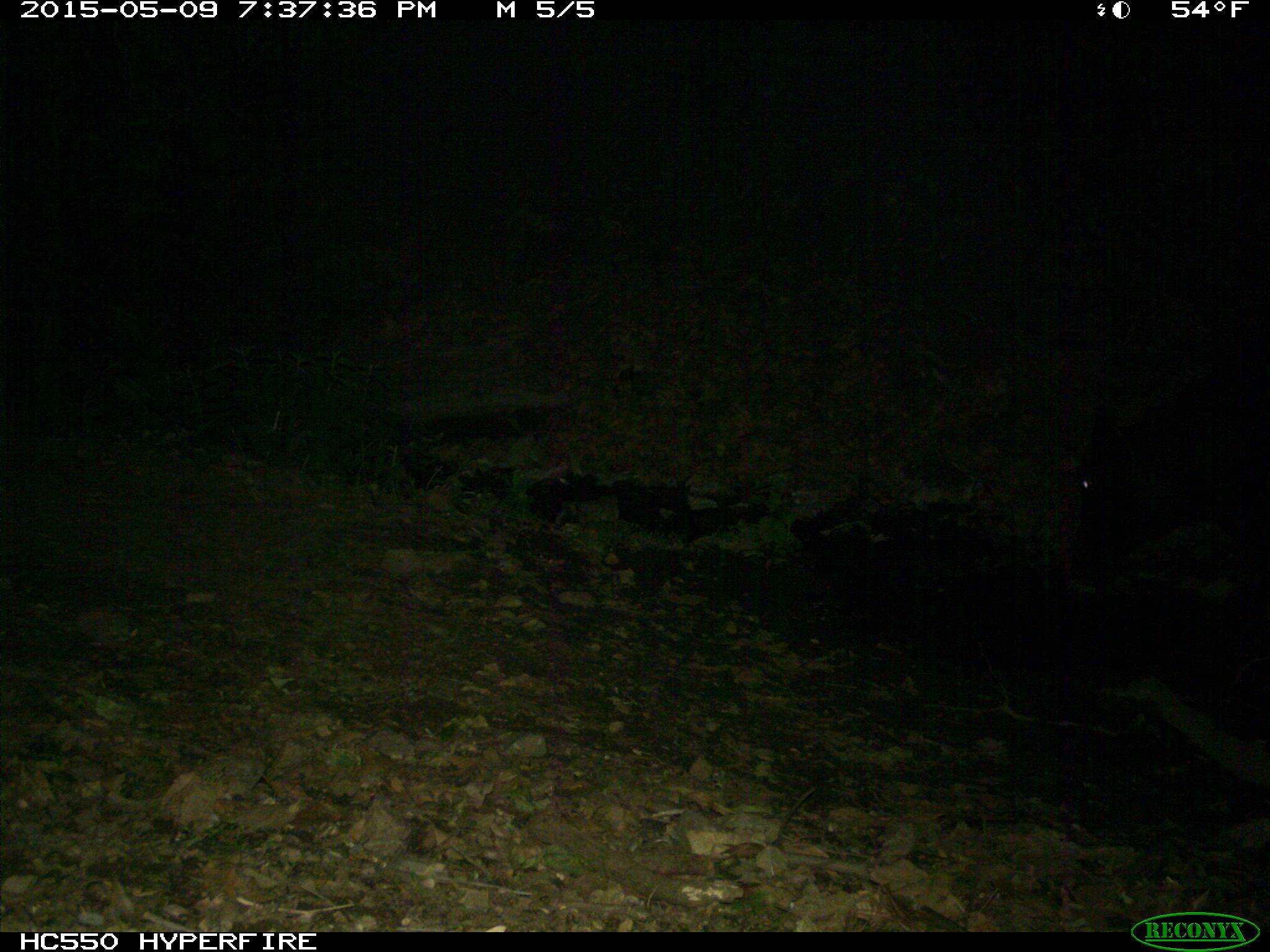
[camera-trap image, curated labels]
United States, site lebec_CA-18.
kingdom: Animalia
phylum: Chordata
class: Mammalia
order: Artiodactyla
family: Bovidae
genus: Bos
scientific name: Bos taurus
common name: domestic cow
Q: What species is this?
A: Bos taurus (domestic cow).